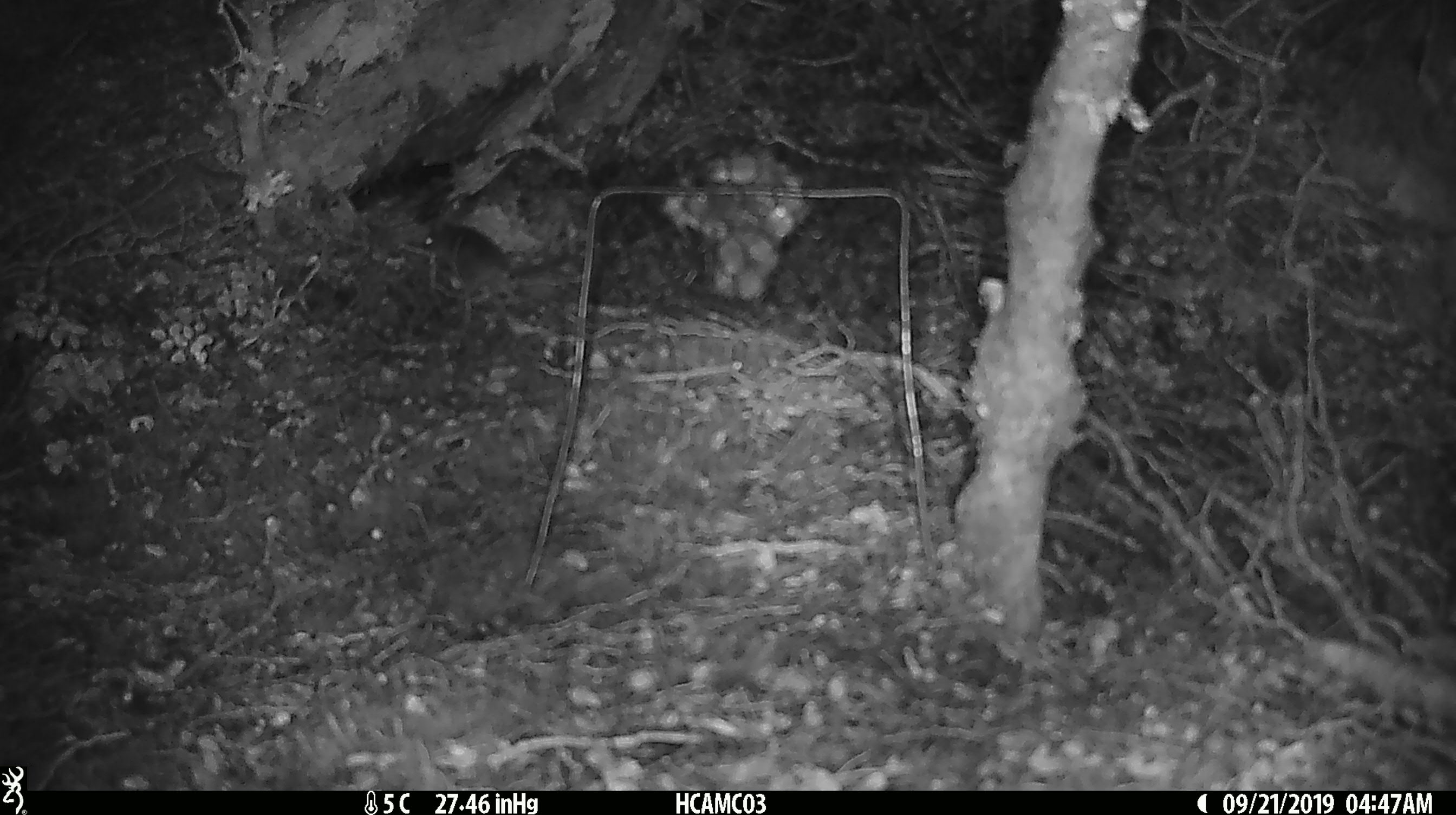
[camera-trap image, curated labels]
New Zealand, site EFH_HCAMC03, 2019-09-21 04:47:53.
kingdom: Animalia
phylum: Chordata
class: Mammalia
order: Rodentia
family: Muridae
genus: Mus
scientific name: Mus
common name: mouse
Mouse (Mus).